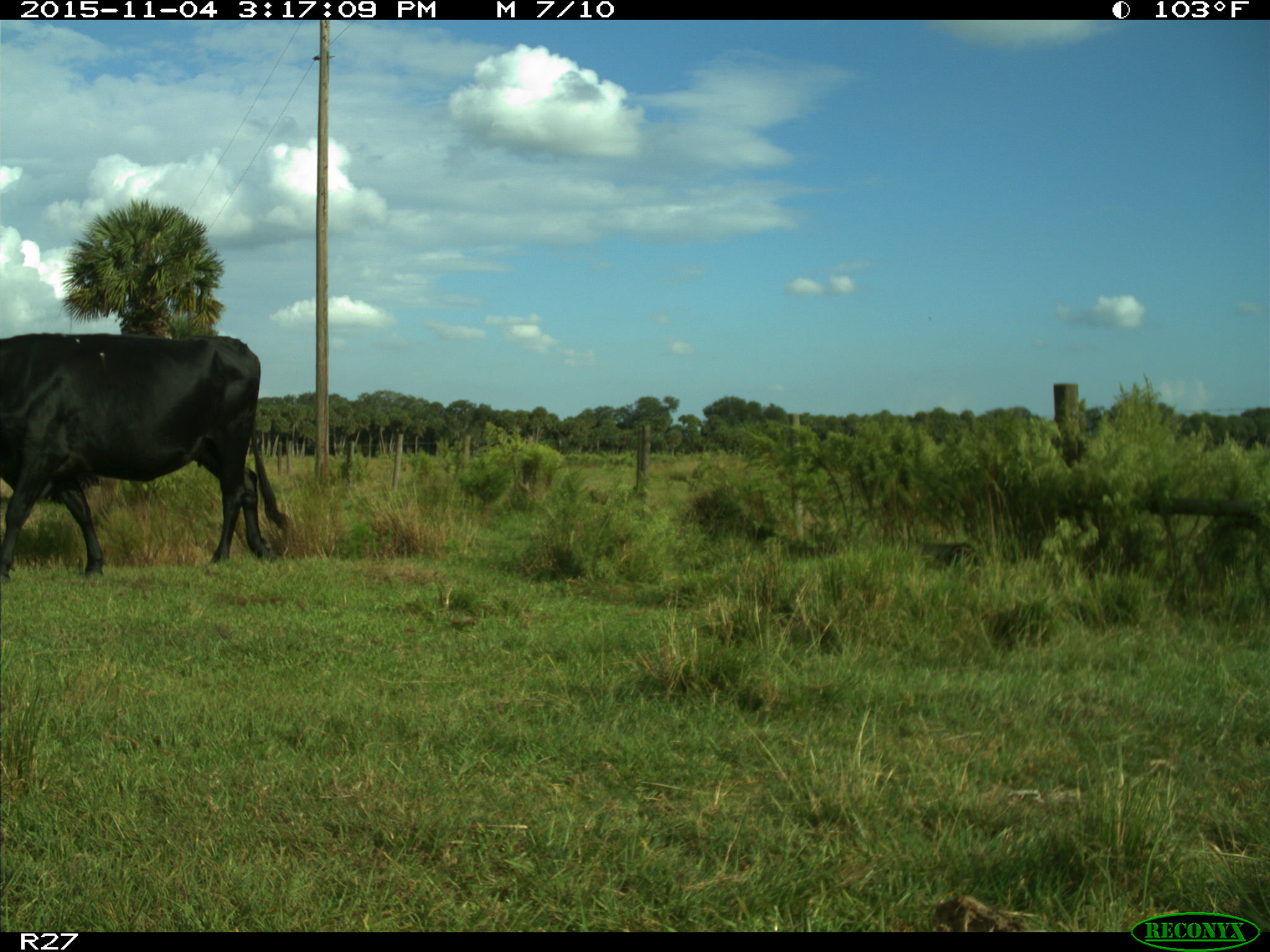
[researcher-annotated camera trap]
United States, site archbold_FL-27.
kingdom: Animalia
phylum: Chordata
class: Mammalia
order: Artiodactyla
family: Bovidae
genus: Bos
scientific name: Bos taurus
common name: domestic cow